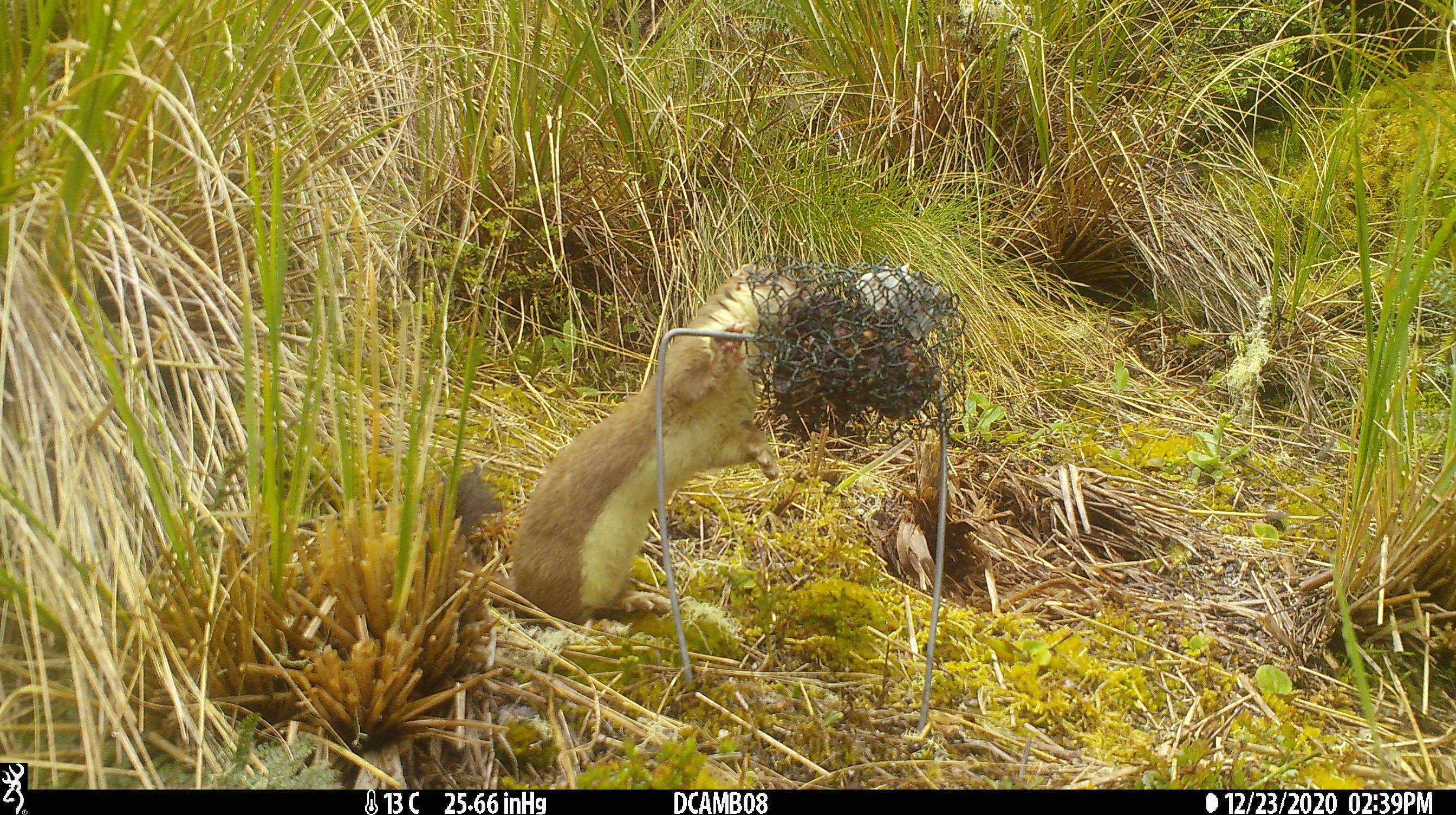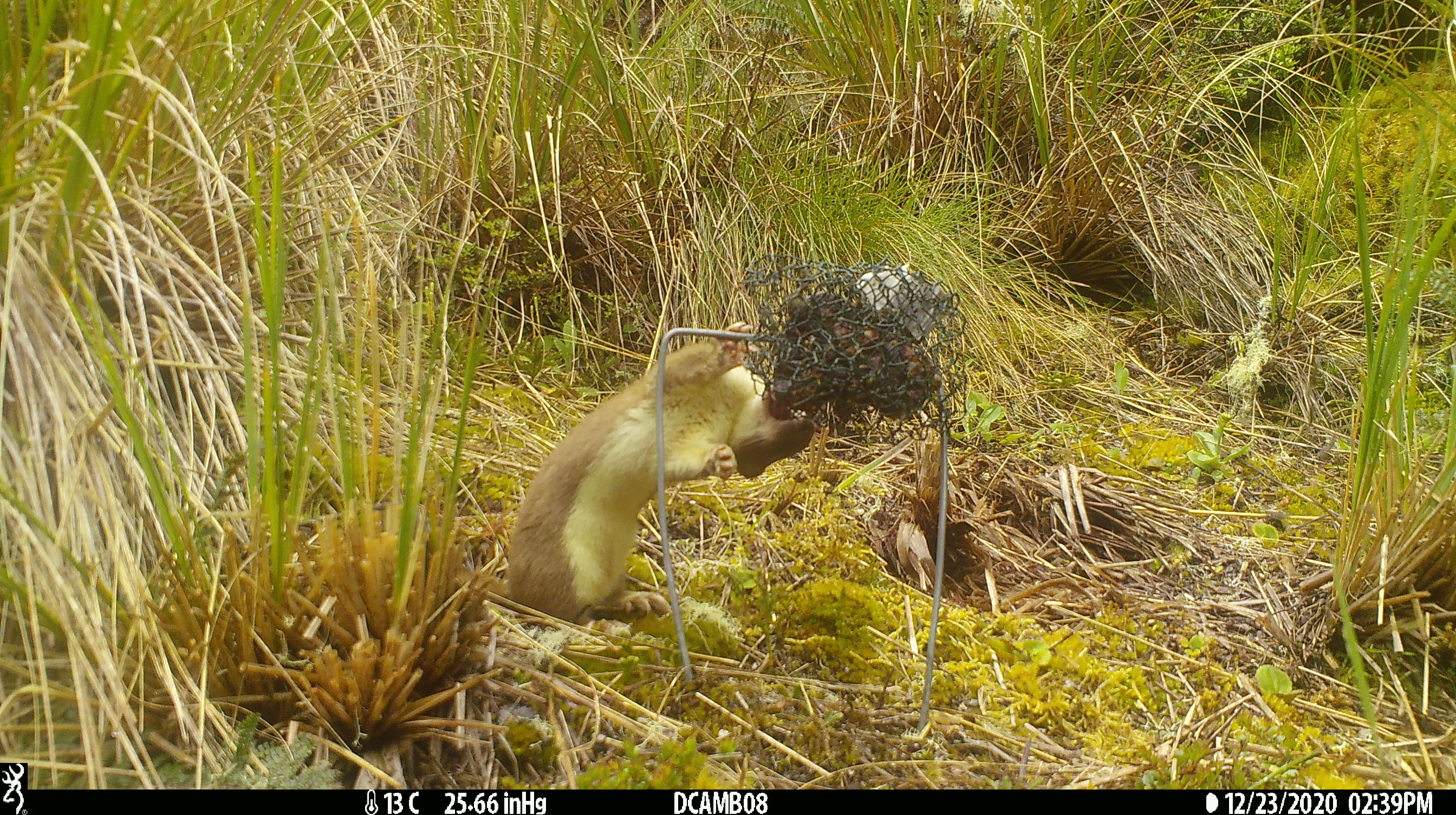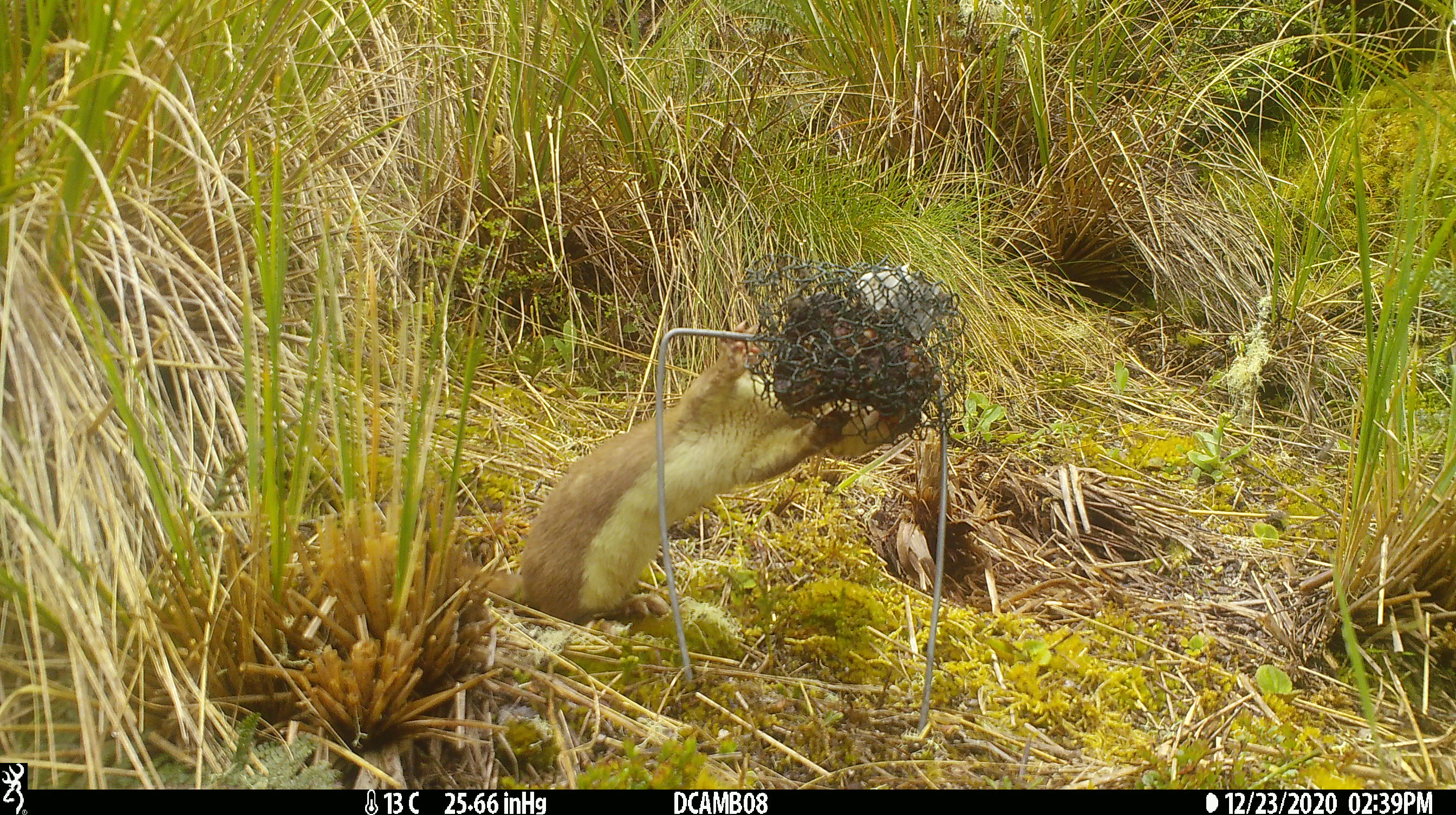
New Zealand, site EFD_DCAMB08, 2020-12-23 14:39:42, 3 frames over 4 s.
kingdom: Animalia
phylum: Chordata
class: Mammalia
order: Carnivora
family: Mustelidae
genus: Mustela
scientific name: Mustela erminea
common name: stoat